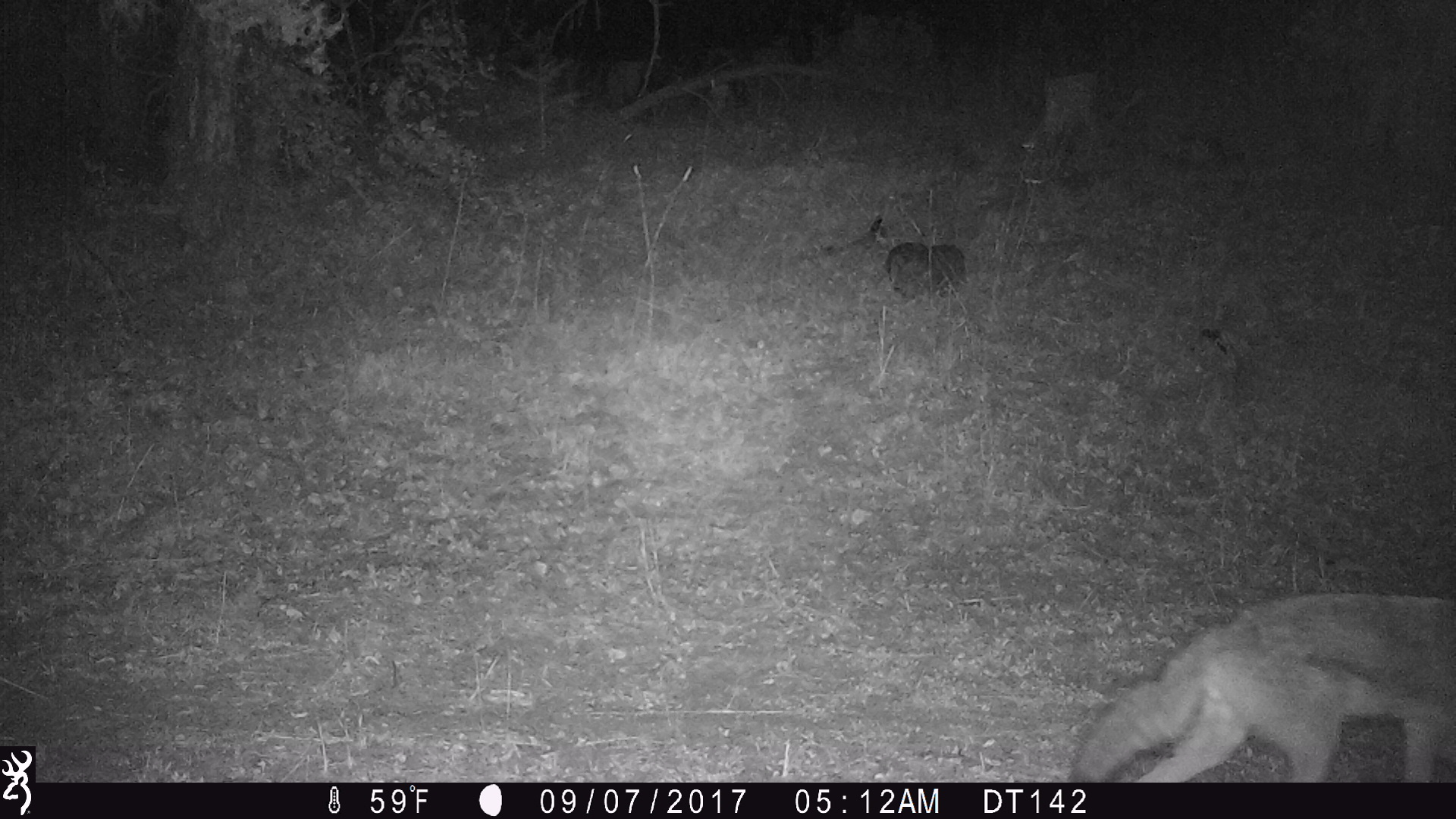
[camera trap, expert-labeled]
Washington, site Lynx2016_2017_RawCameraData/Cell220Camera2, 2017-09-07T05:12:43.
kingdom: Animalia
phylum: Chordata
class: Mammalia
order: Carnivora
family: Canidae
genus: Canis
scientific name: Canis latrans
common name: coyote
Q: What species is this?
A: Canis latrans (coyote).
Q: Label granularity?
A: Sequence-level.